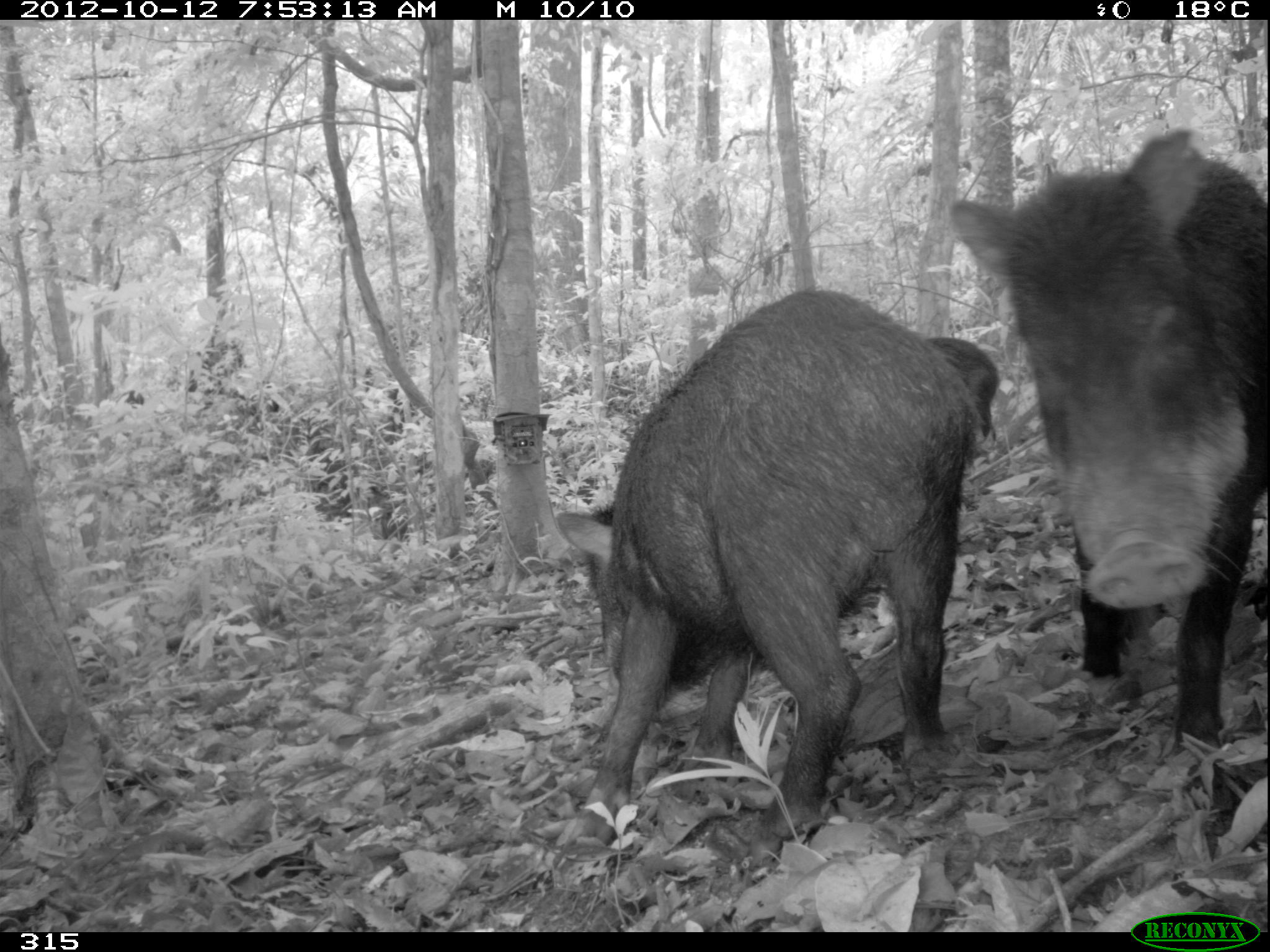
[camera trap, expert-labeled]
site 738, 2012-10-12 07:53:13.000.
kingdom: Animalia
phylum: Chordata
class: Mammalia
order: Artiodactyla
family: Tayassuidae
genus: Tayassu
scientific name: Tayassu pecari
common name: white-lipped peccary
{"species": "Tayassu pecari (white-lipped peccary)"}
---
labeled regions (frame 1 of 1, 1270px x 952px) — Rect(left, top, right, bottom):
tayassu pecari: Rect(549, 284, 984, 868); Rect(939, 121, 1268, 755); Rect(925, 334, 1000, 444)